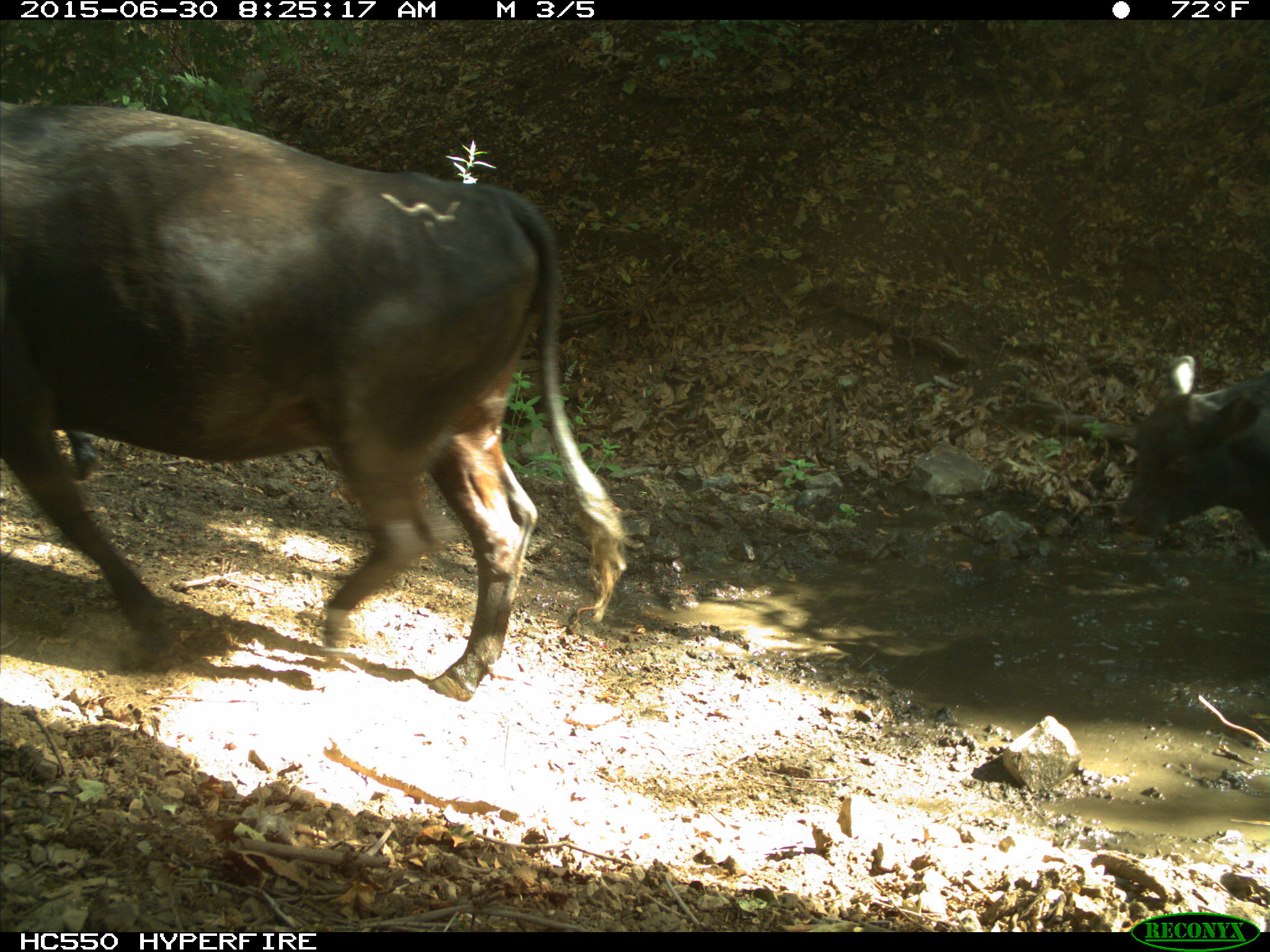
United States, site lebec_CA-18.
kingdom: Animalia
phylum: Chordata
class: Mammalia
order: Artiodactyla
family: Bovidae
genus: Bos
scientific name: Bos taurus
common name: domestic cow